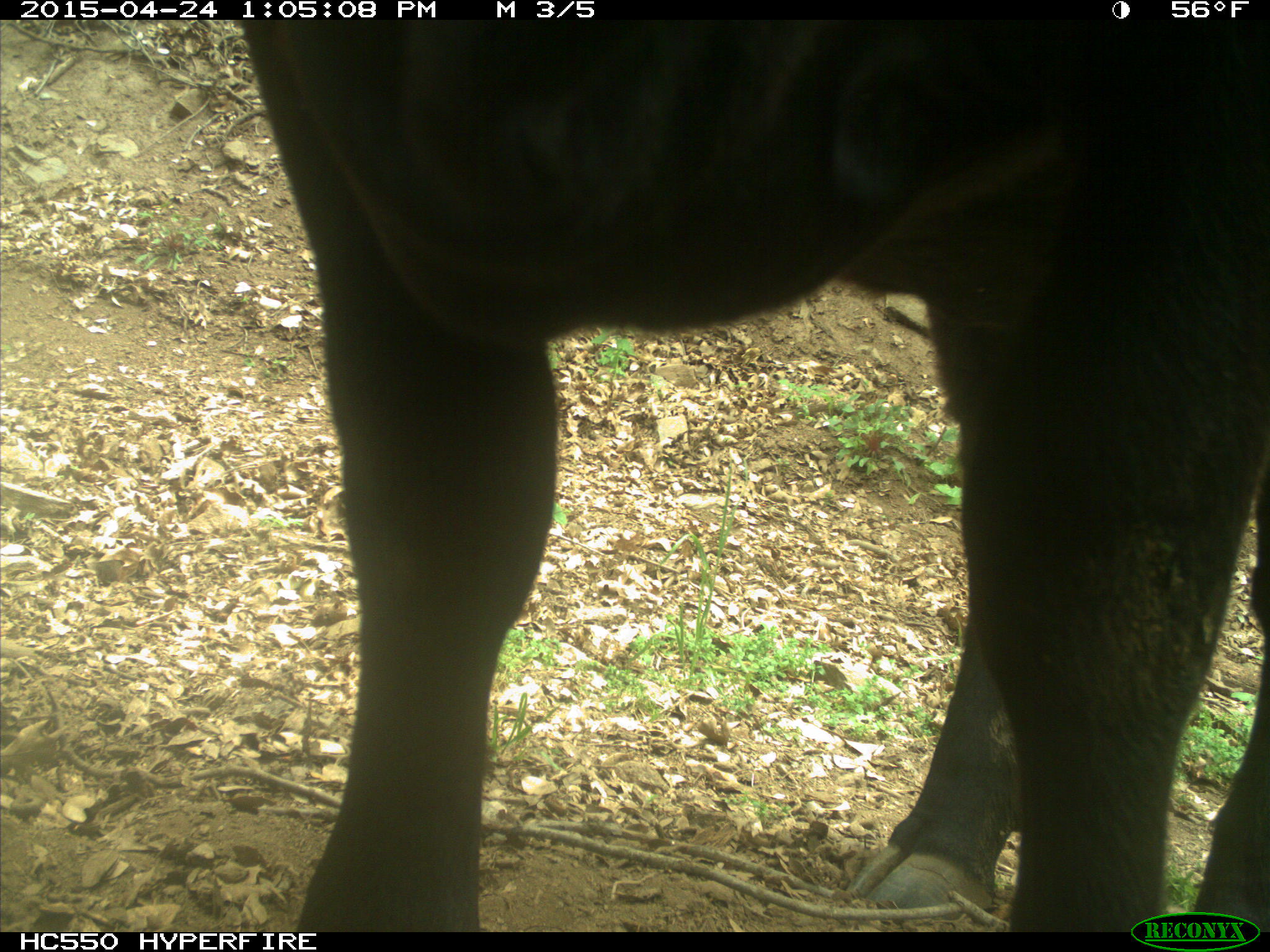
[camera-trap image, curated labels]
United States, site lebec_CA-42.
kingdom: Animalia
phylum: Chordata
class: Mammalia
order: Artiodactyla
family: Bovidae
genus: Bos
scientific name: Bos taurus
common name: domestic cow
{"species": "Bos taurus (domestic cow)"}